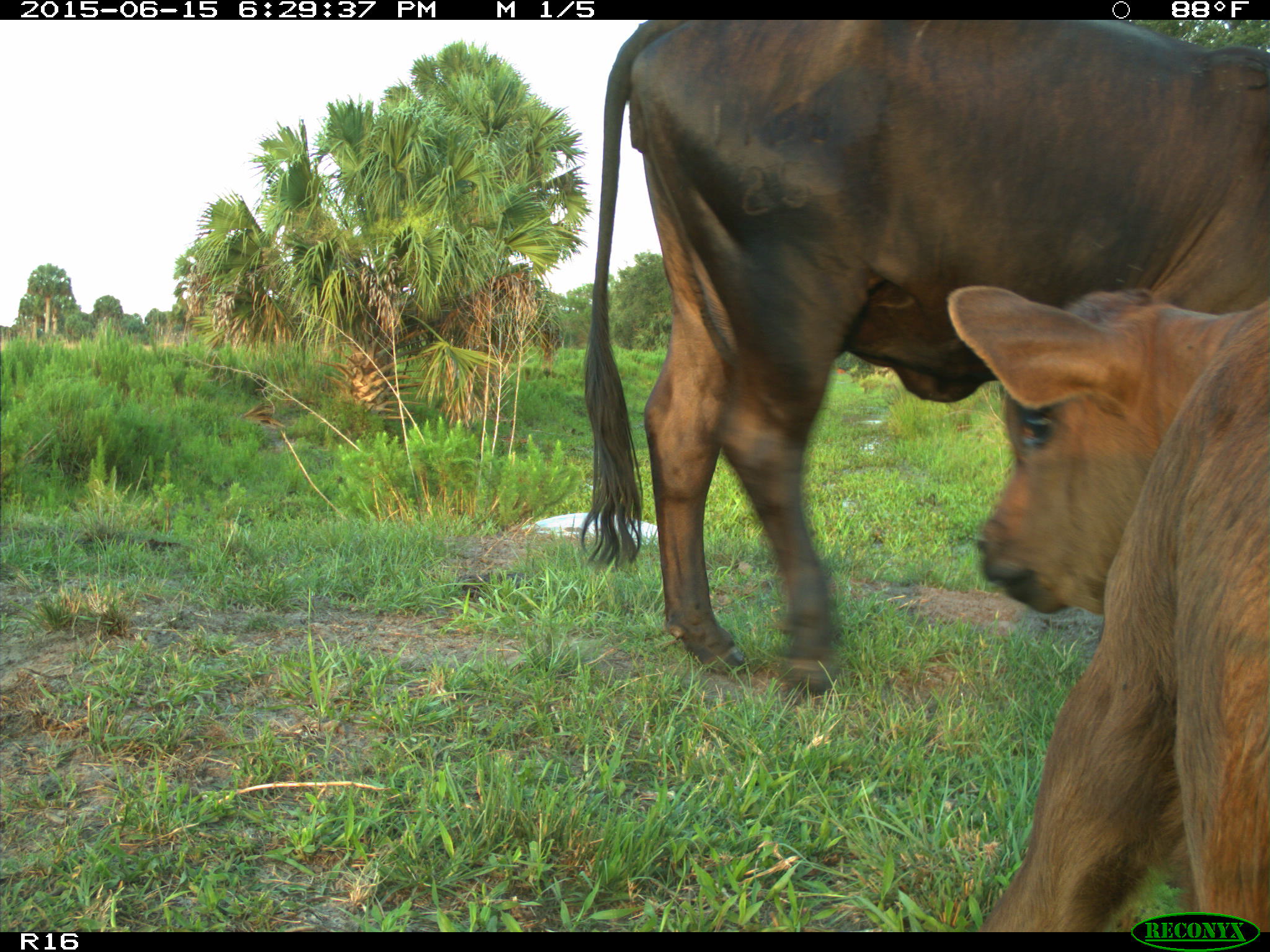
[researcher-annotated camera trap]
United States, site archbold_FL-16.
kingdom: Animalia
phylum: Chordata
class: Mammalia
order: Artiodactyla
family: Bovidae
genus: Bos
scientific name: Bos taurus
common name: domestic cow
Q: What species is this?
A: Bos taurus (domestic cow).